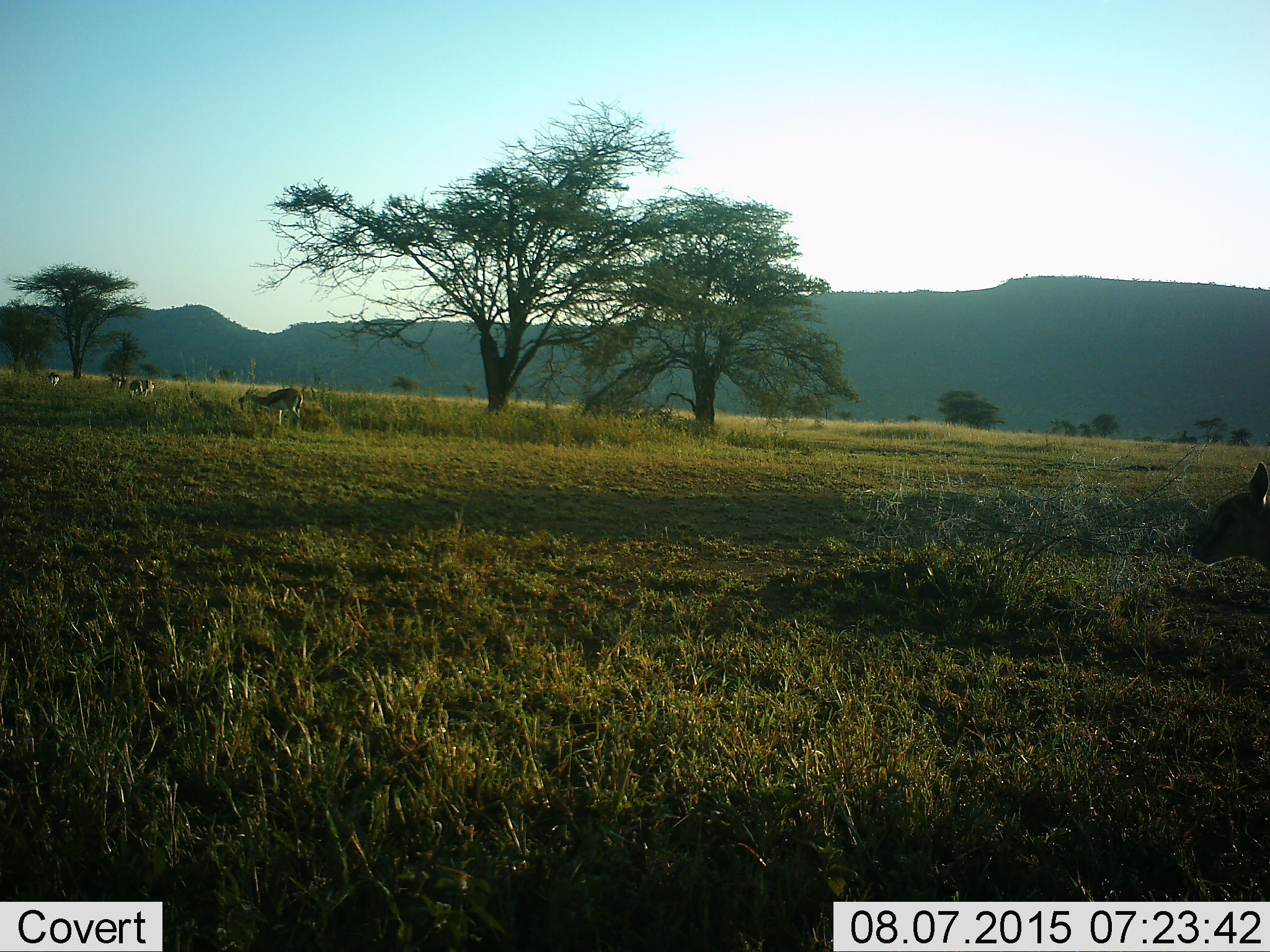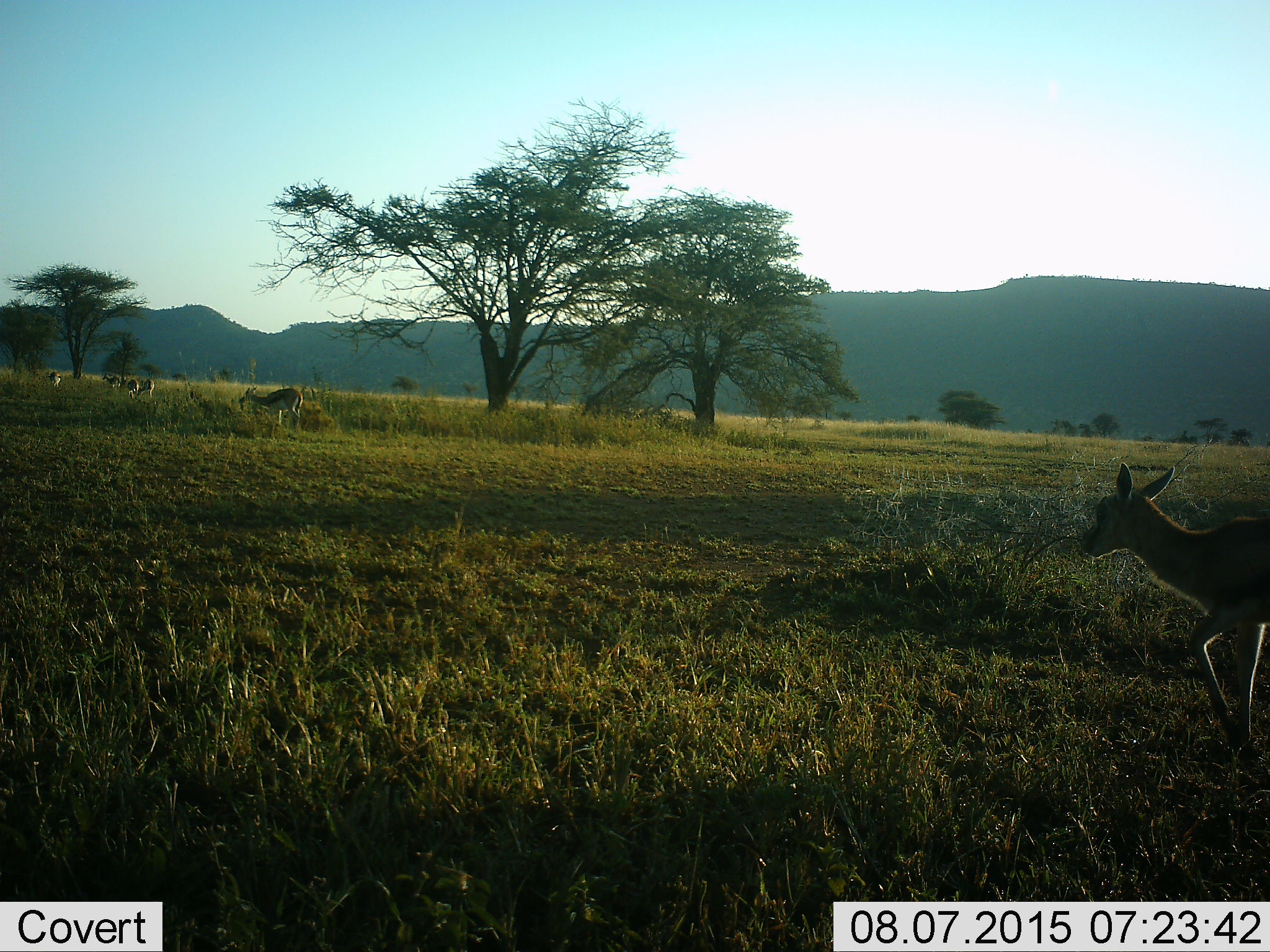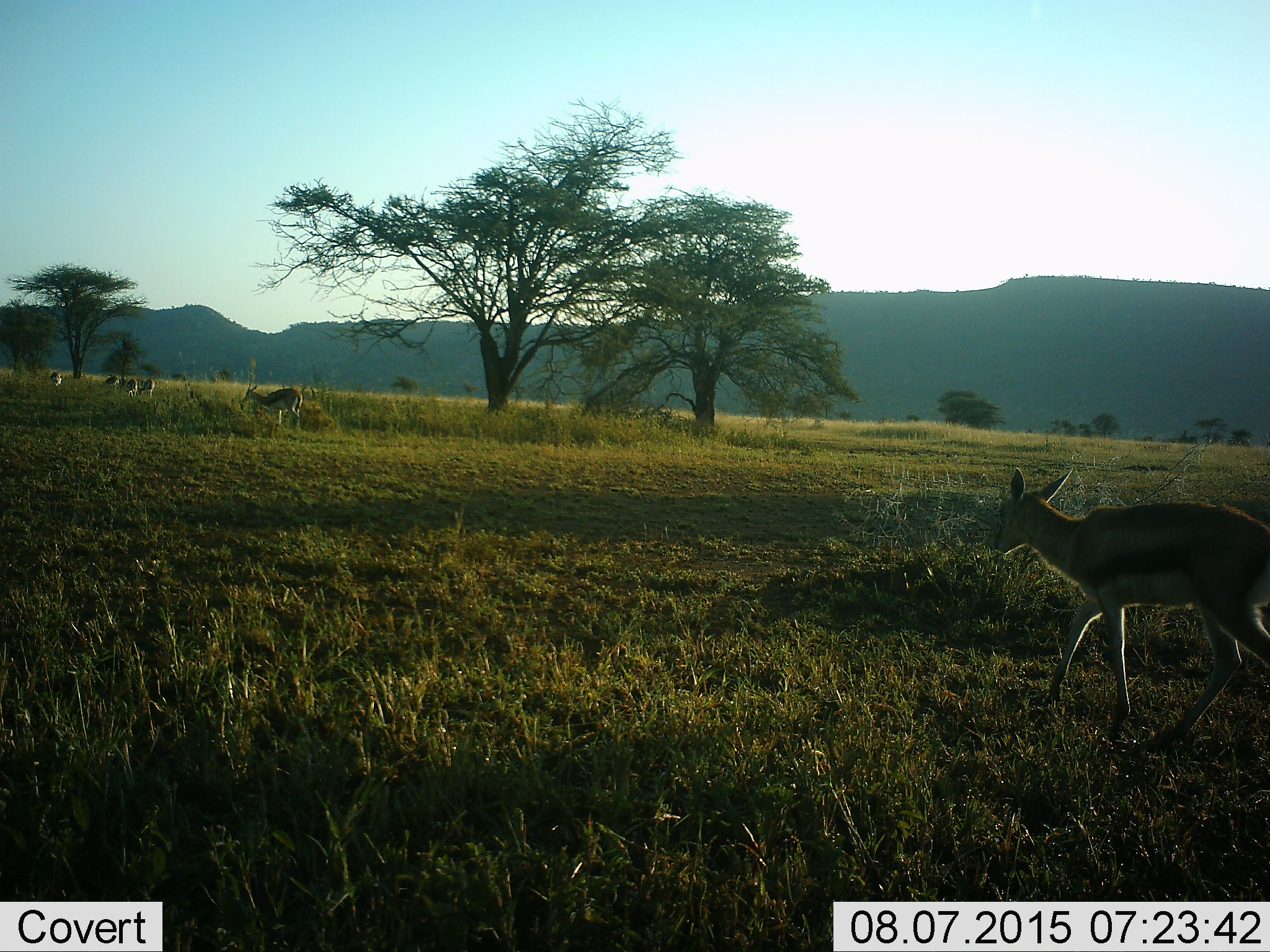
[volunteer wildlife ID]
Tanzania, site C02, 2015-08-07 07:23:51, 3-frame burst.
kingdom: Animalia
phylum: Chordata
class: Mammalia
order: Artiodactyla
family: Bovidae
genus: Eudorcas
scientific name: Eudorcas thomsonii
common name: thomson's gazelle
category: gazellethomsons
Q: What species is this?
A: Gazellethomsons (thomson's gazelle) (Eudorcas thomsonii).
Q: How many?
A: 6.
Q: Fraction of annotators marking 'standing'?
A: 38%.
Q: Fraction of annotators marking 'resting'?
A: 0%.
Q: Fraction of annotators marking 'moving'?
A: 81%.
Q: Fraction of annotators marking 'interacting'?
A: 6%.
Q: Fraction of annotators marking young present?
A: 12%.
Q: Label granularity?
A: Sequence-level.